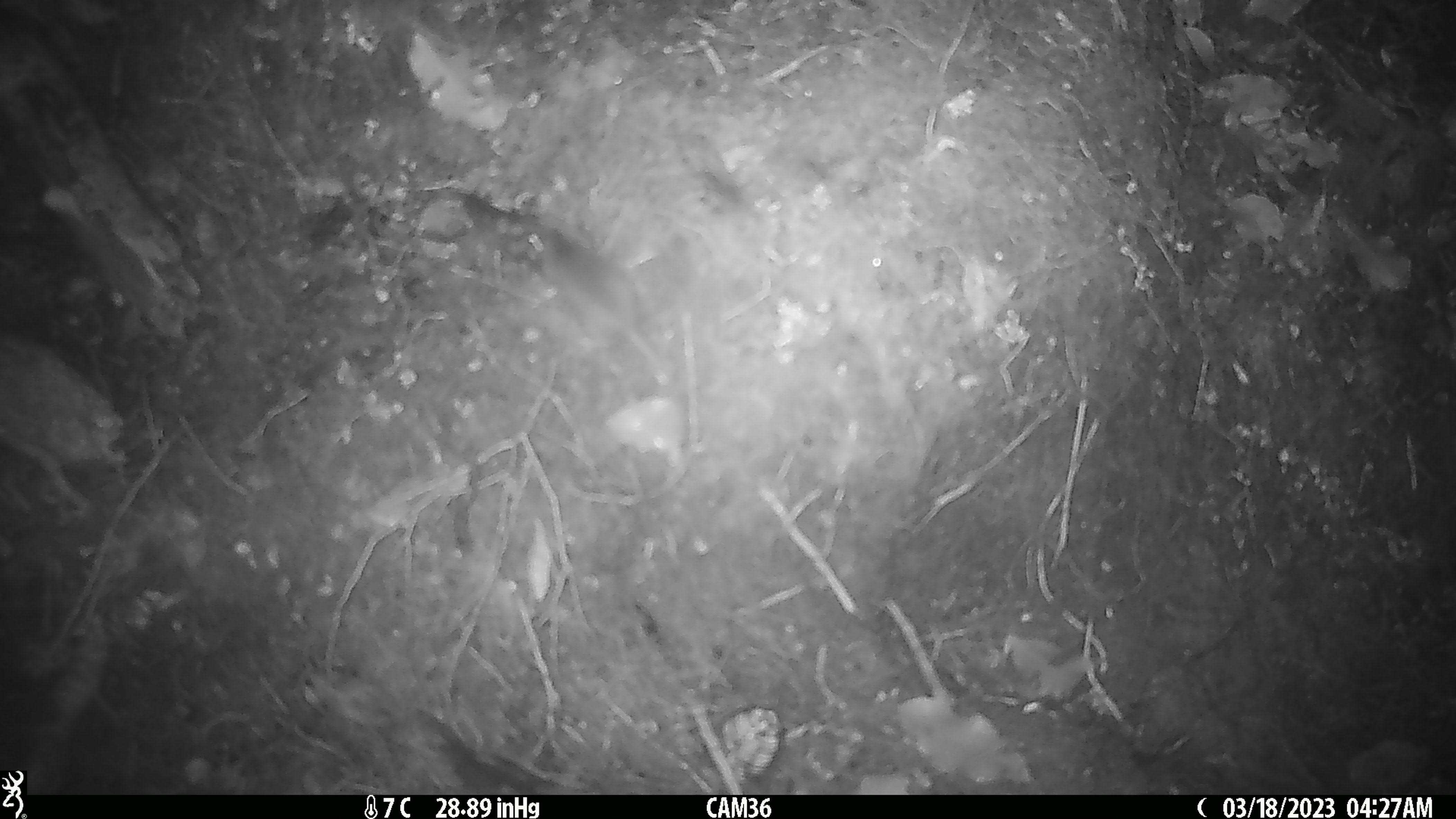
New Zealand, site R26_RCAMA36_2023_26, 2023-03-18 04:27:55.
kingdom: Animalia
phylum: Chordata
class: Mammalia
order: Rodentia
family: Muridae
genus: Mus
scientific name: Mus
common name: mouse